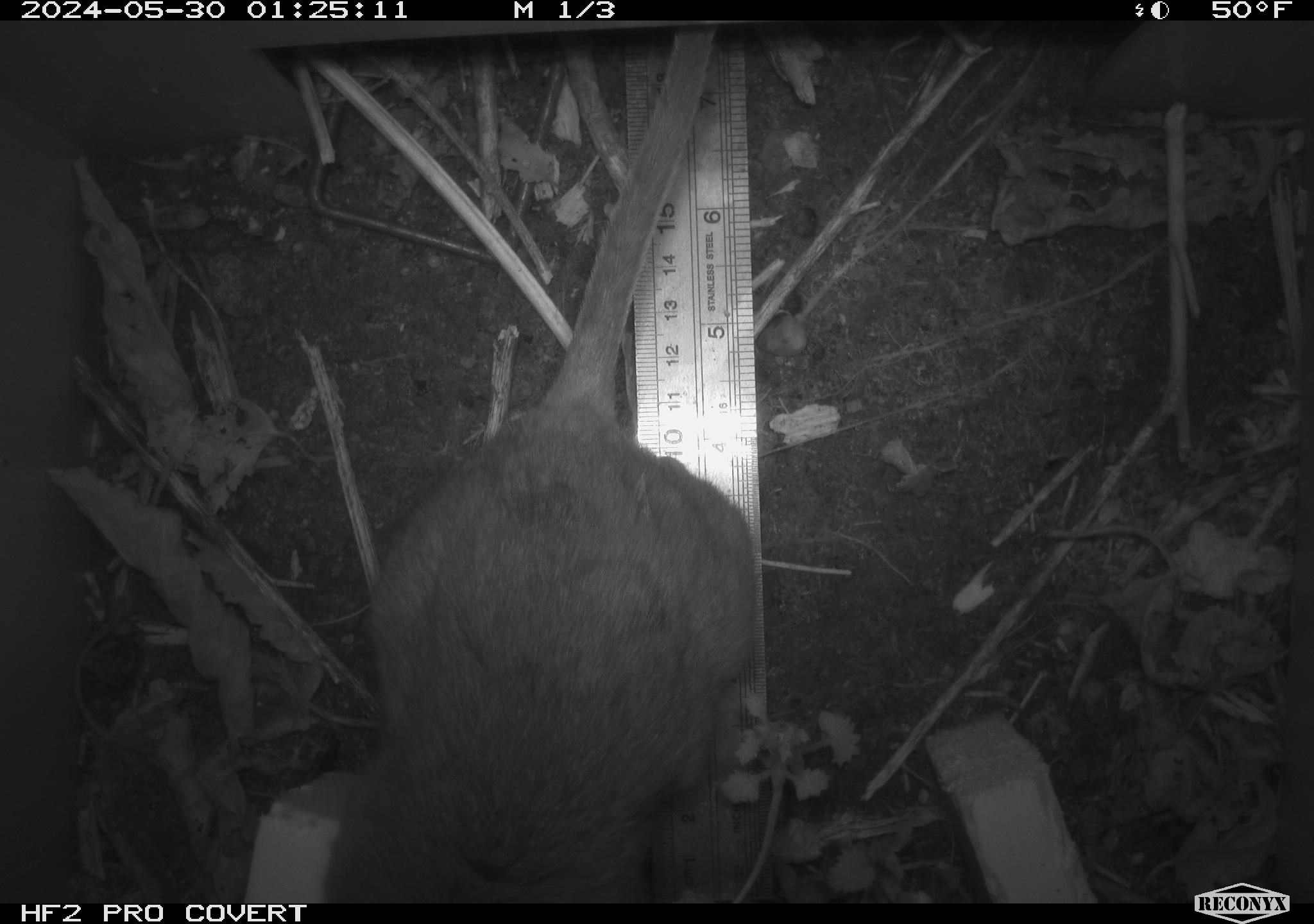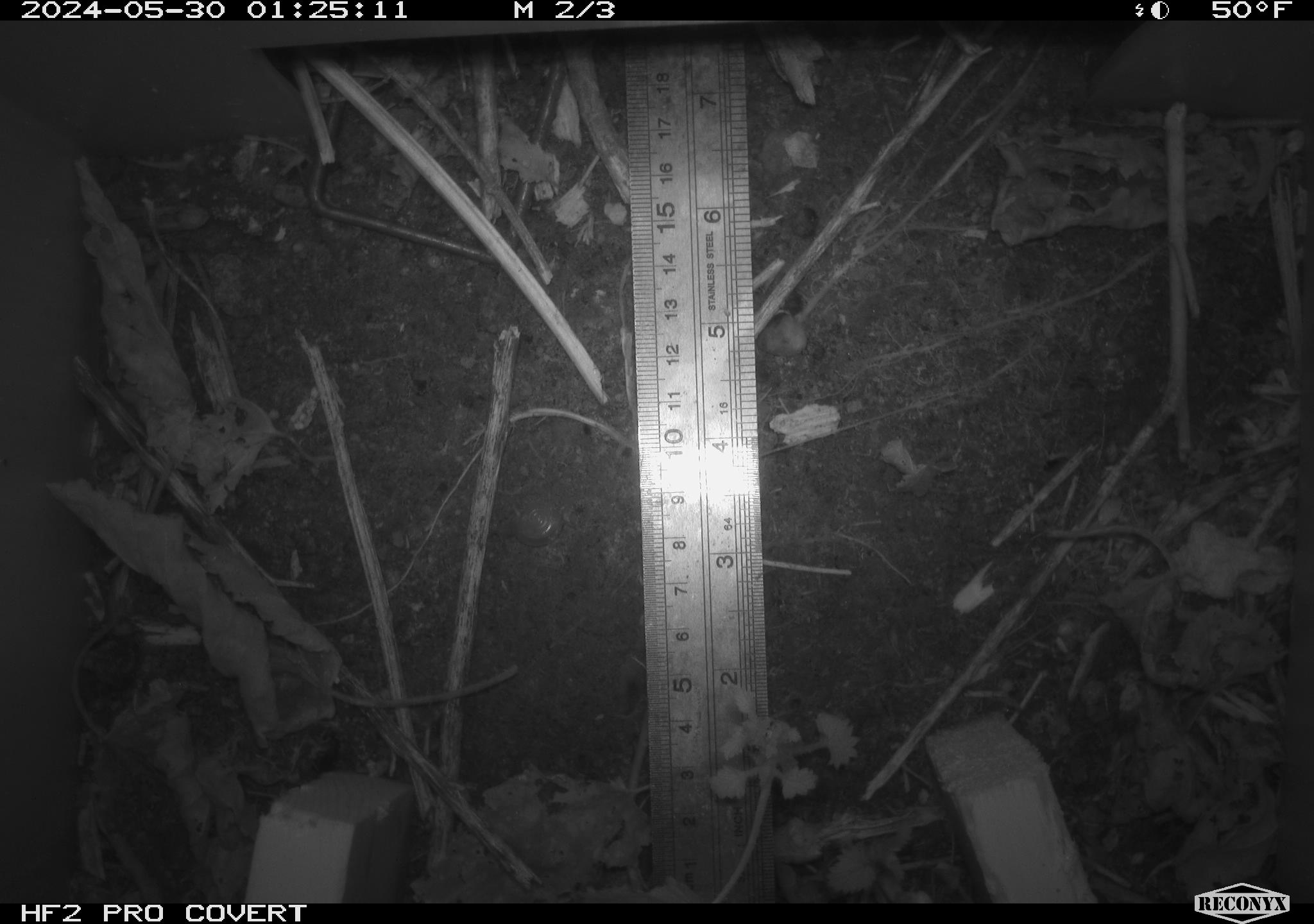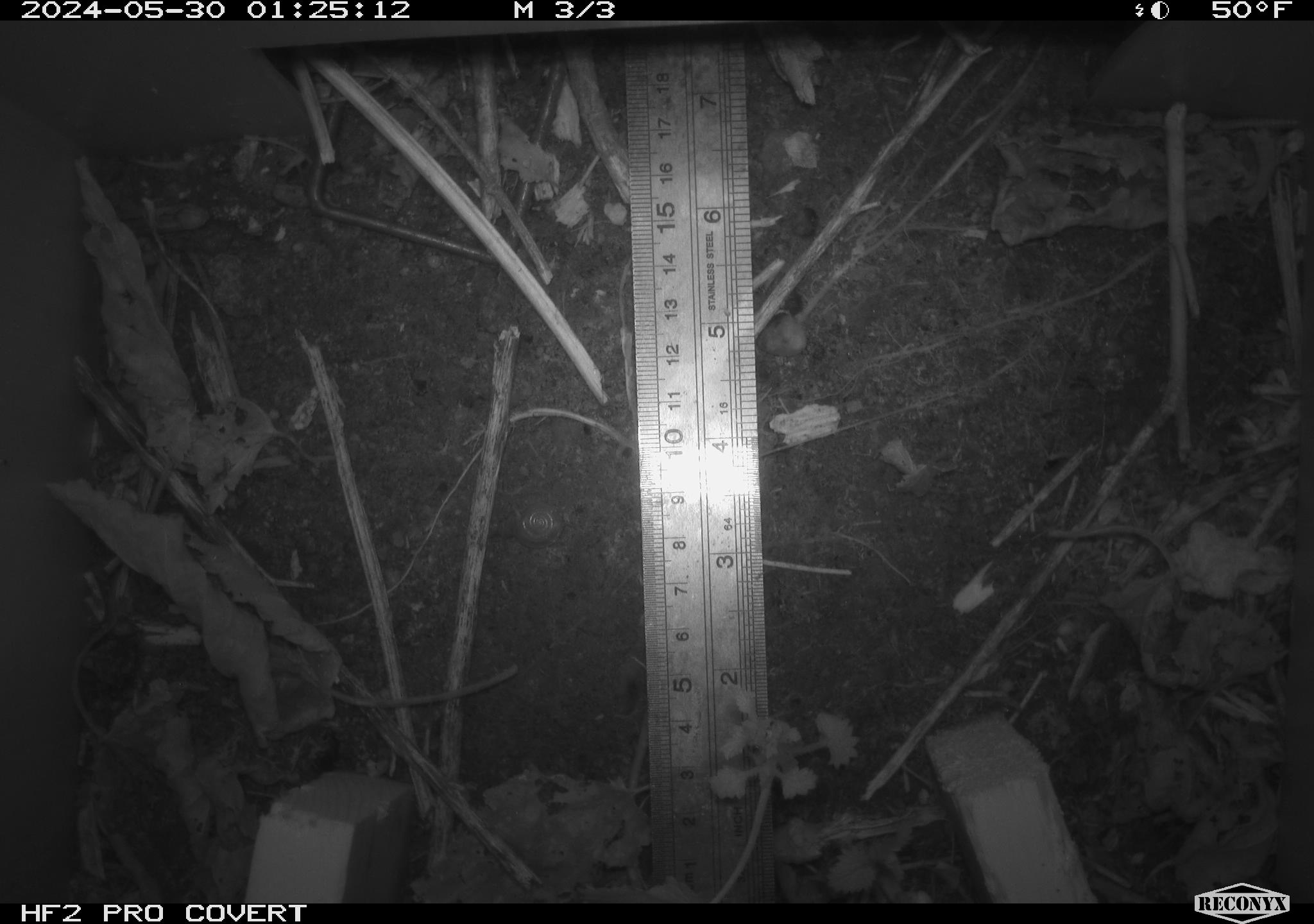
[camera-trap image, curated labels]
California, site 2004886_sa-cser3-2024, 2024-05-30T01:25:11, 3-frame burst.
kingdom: Animalia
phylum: Chordata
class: Mammalia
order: Rodentia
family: Muridae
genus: Rattus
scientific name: Rattus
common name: rat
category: rattus species